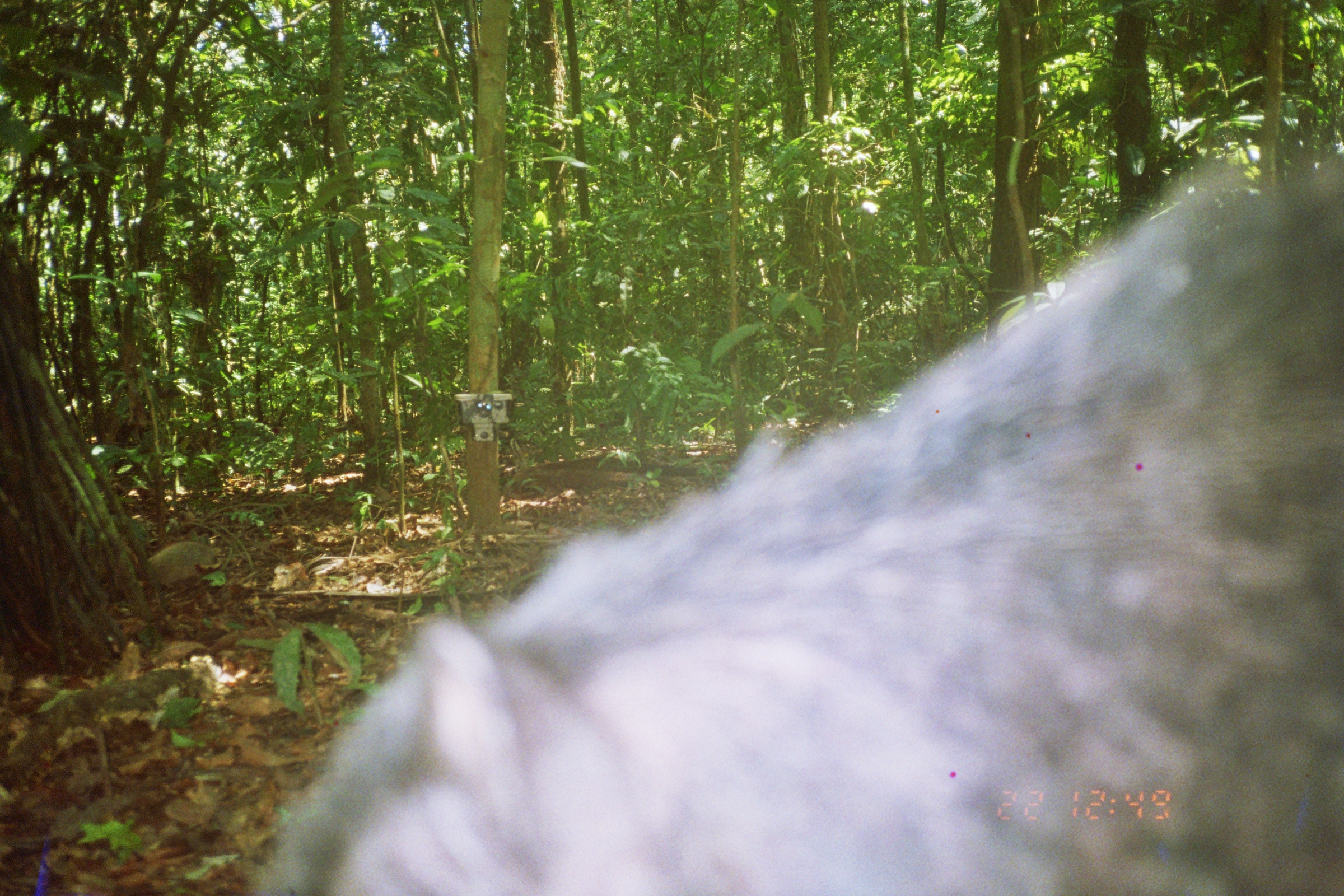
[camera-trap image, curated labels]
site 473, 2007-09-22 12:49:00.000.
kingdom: Animalia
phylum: Chordata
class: Mammalia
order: Artiodactyla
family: Tayassuidae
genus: Tayassu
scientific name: Tayassu pecari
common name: white-lipped peccary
Tayassu pecari (white-lipped peccary).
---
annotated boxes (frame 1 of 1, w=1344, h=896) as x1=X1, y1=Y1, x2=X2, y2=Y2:
tayassu pecari: x1=249, y1=147, x2=1344, y2=891